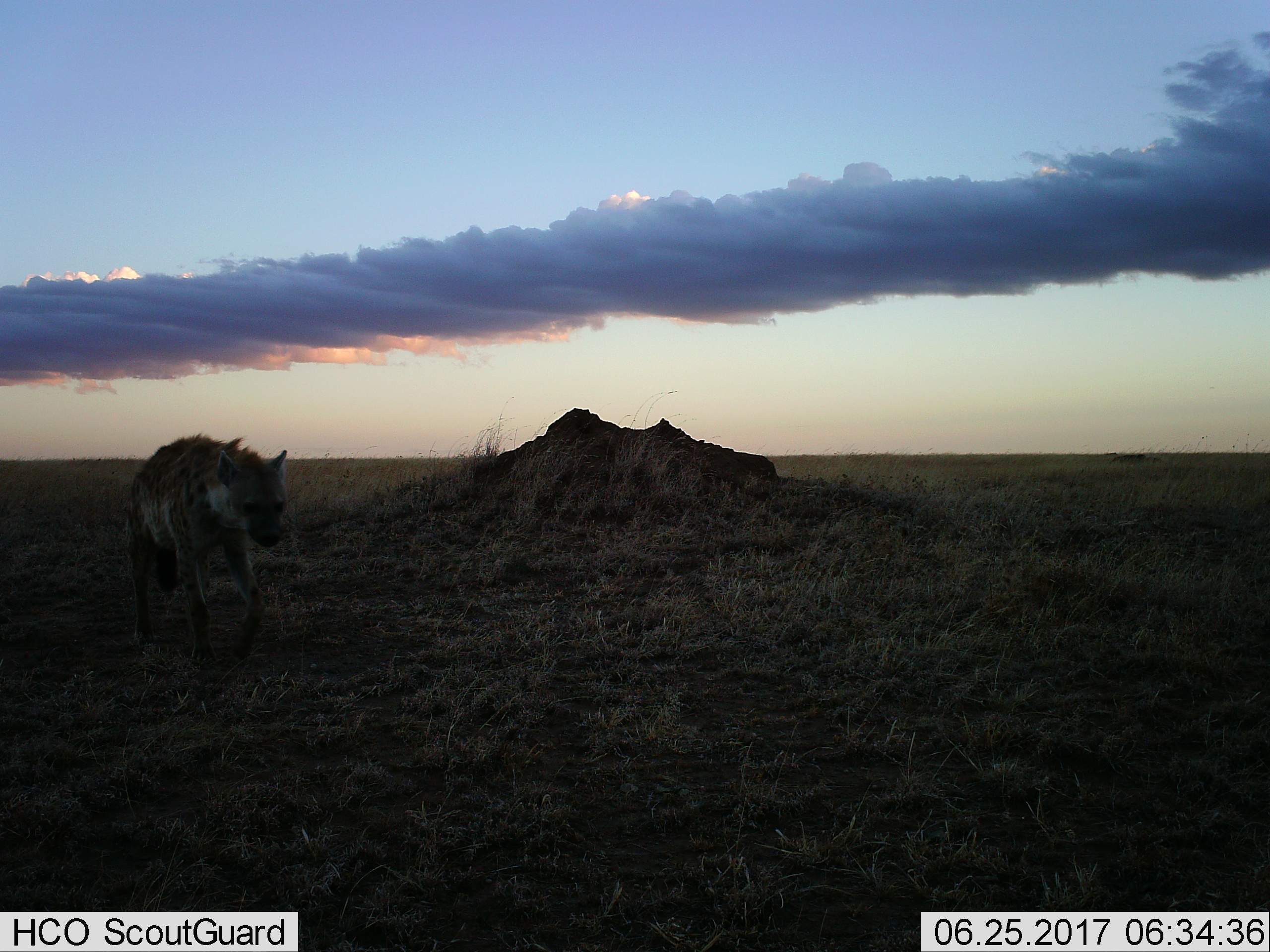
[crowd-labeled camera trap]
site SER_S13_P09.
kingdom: Animalia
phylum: Chordata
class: Mammalia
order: Carnivora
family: Hyaenidae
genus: Crocuta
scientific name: Crocuta crocuta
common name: spotted hyena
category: hyenaspotted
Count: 1.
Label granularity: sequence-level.